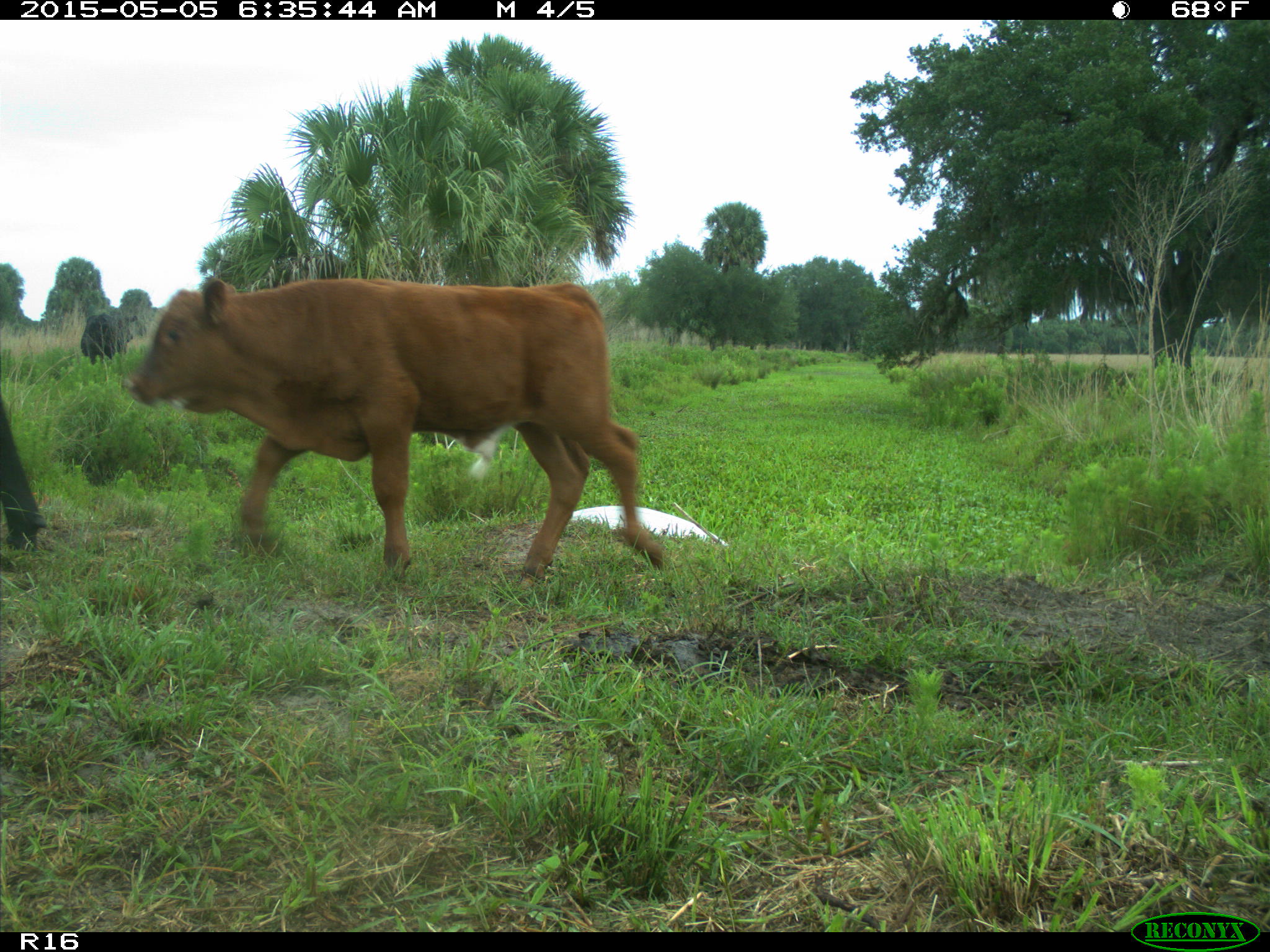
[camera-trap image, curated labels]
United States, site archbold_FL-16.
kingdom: Animalia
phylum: Chordata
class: Mammalia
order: Artiodactyla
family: Bovidae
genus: Bos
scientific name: Bos taurus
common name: domestic cow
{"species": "Bos taurus (domestic cow)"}